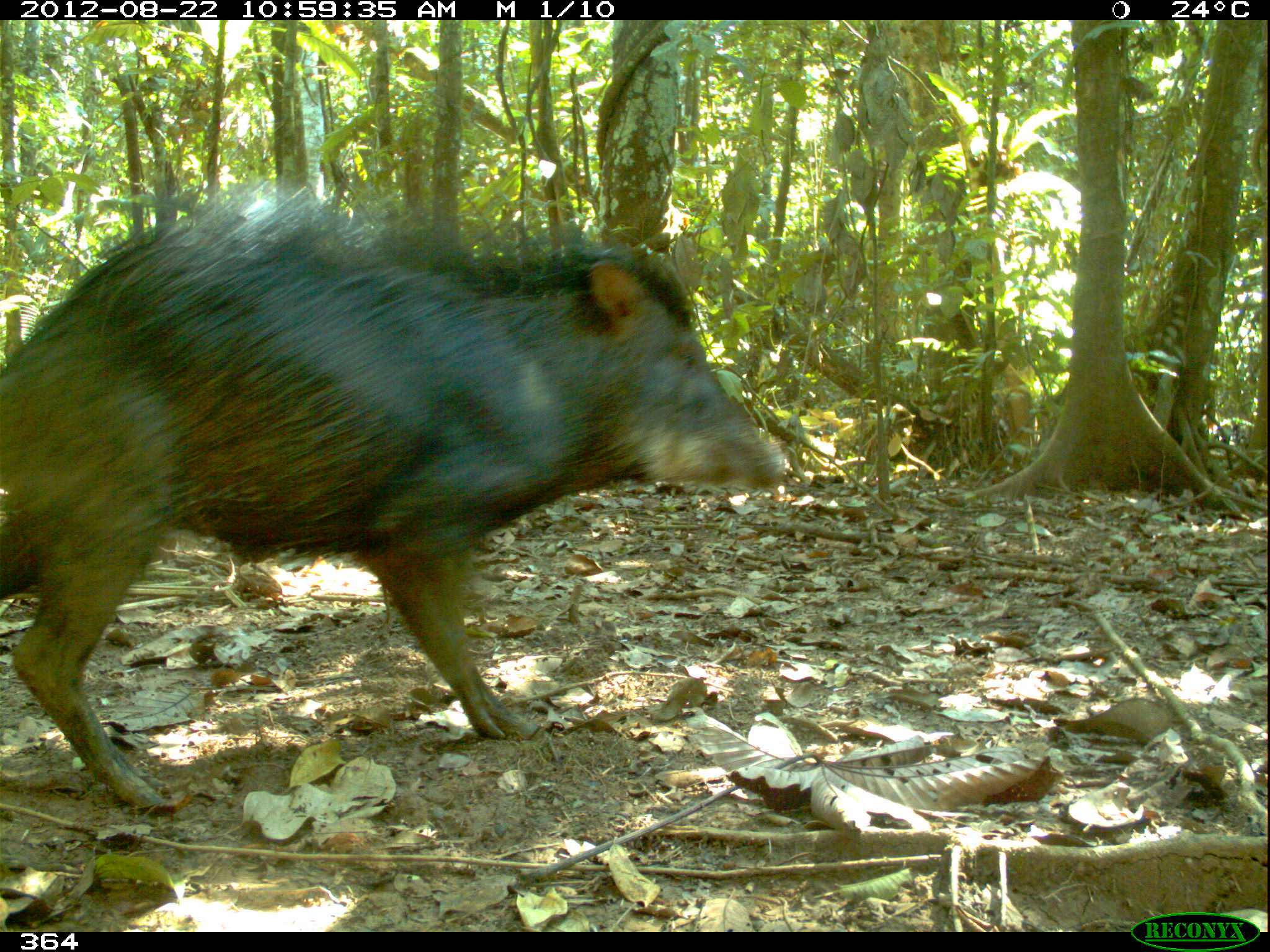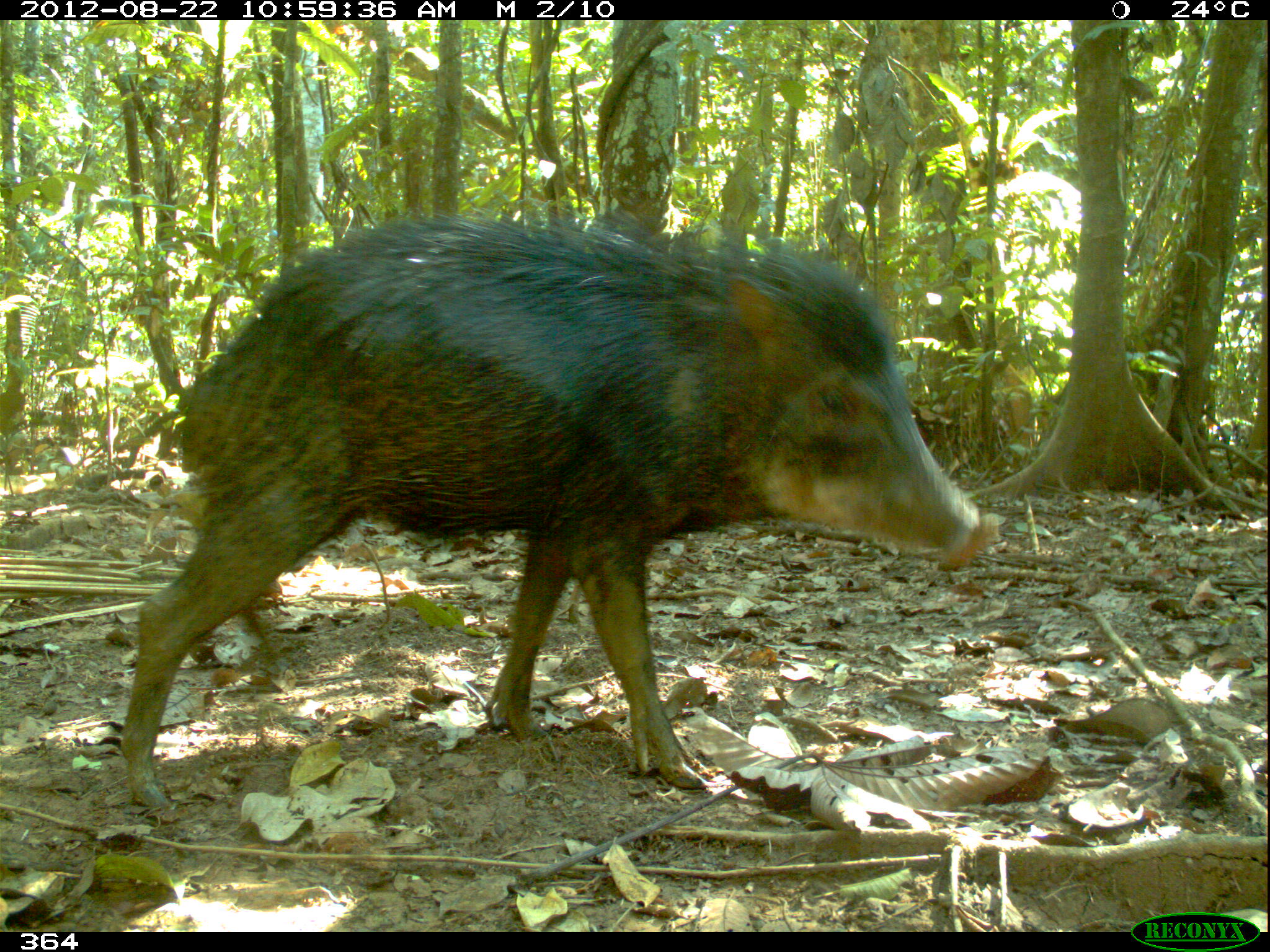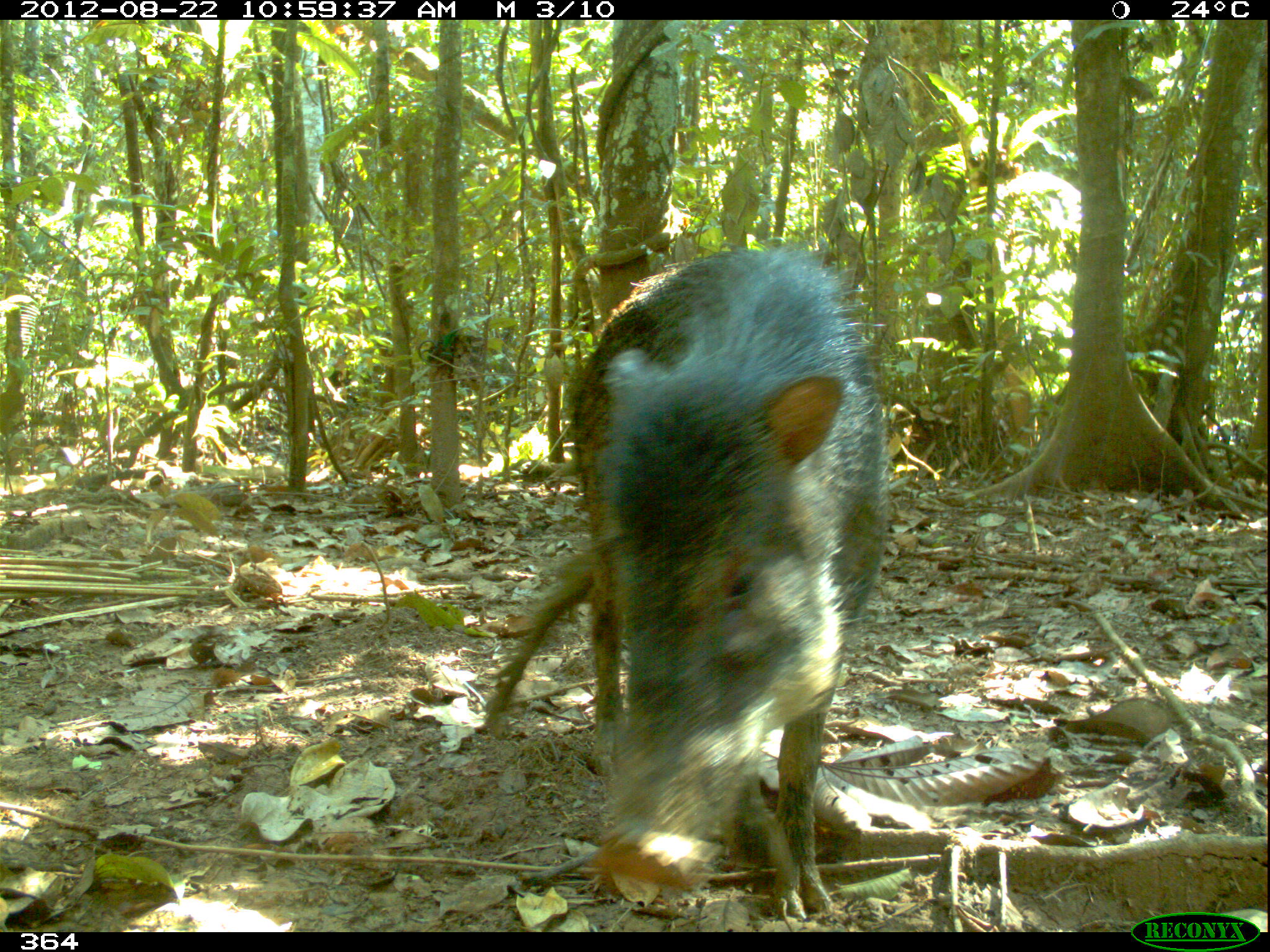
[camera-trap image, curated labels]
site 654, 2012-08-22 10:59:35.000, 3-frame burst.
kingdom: Animalia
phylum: Chordata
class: Mammalia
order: Artiodactyla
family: Tayassuidae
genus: Tayassu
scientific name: Tayassu pecari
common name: white-lipped peccary